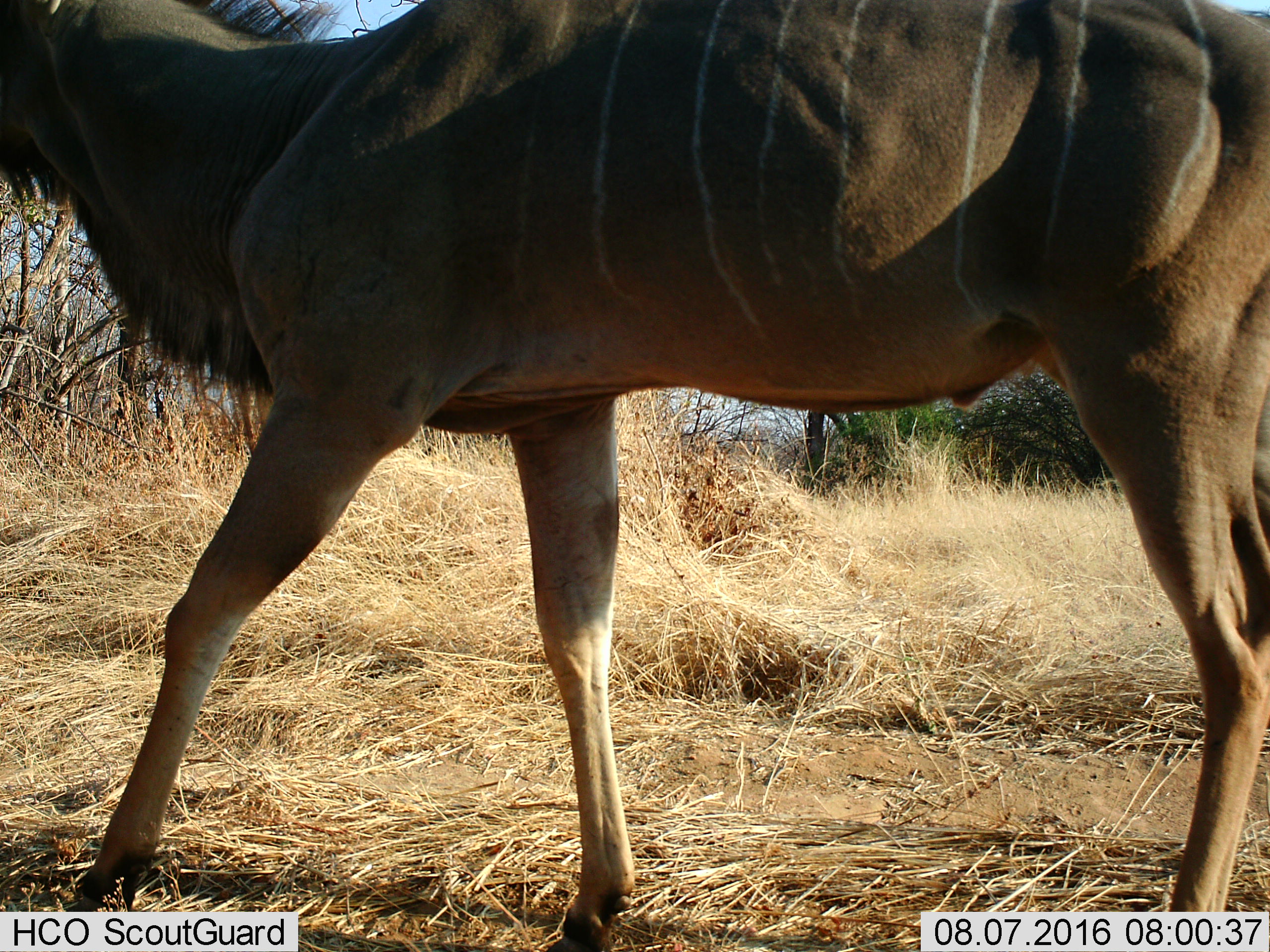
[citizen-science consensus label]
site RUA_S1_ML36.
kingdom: Animalia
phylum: Chordata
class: Mammalia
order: Artiodactyla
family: Bovidae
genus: Tragelaphus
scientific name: Tragelaphus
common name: kudu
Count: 1.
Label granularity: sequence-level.